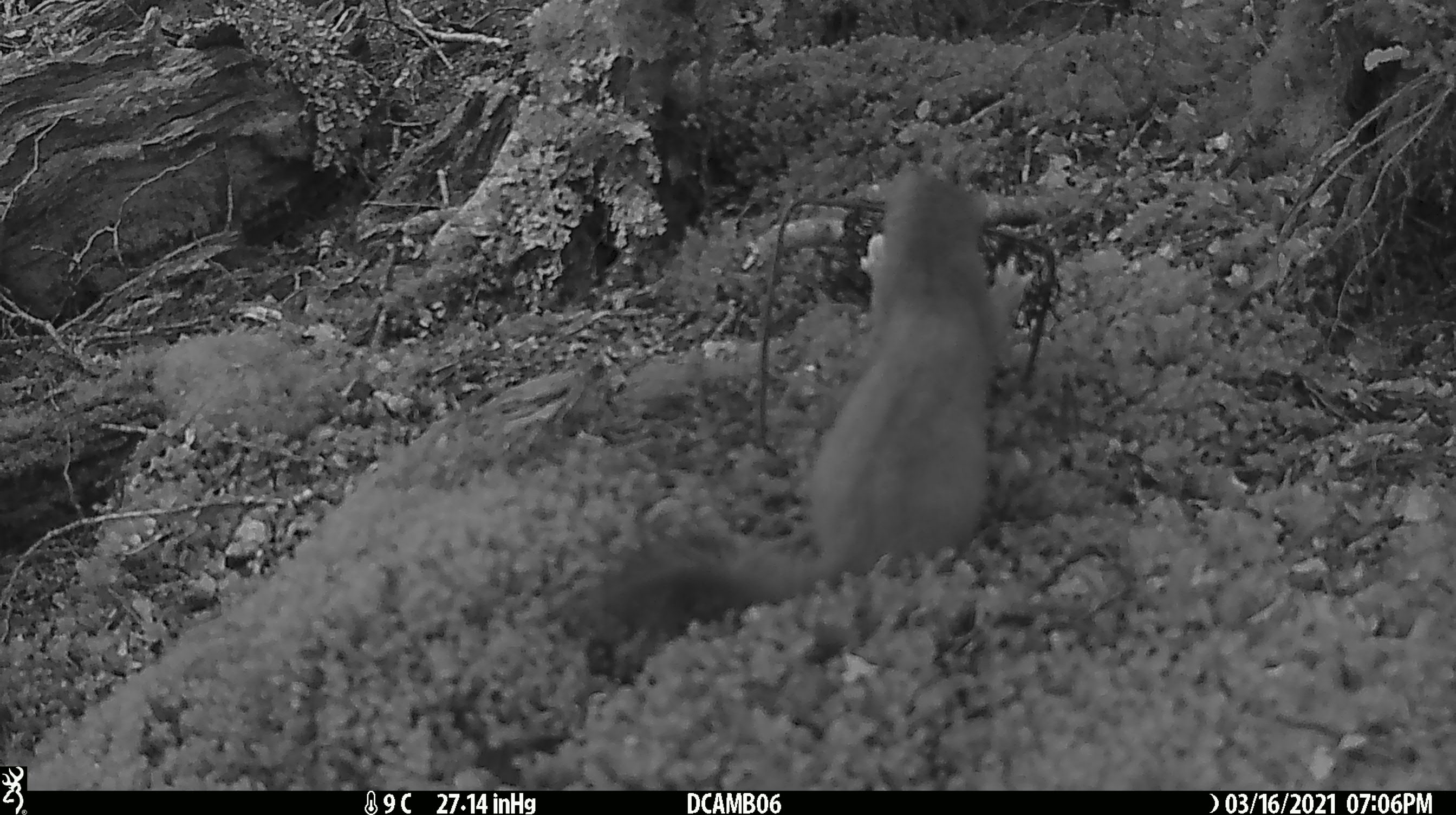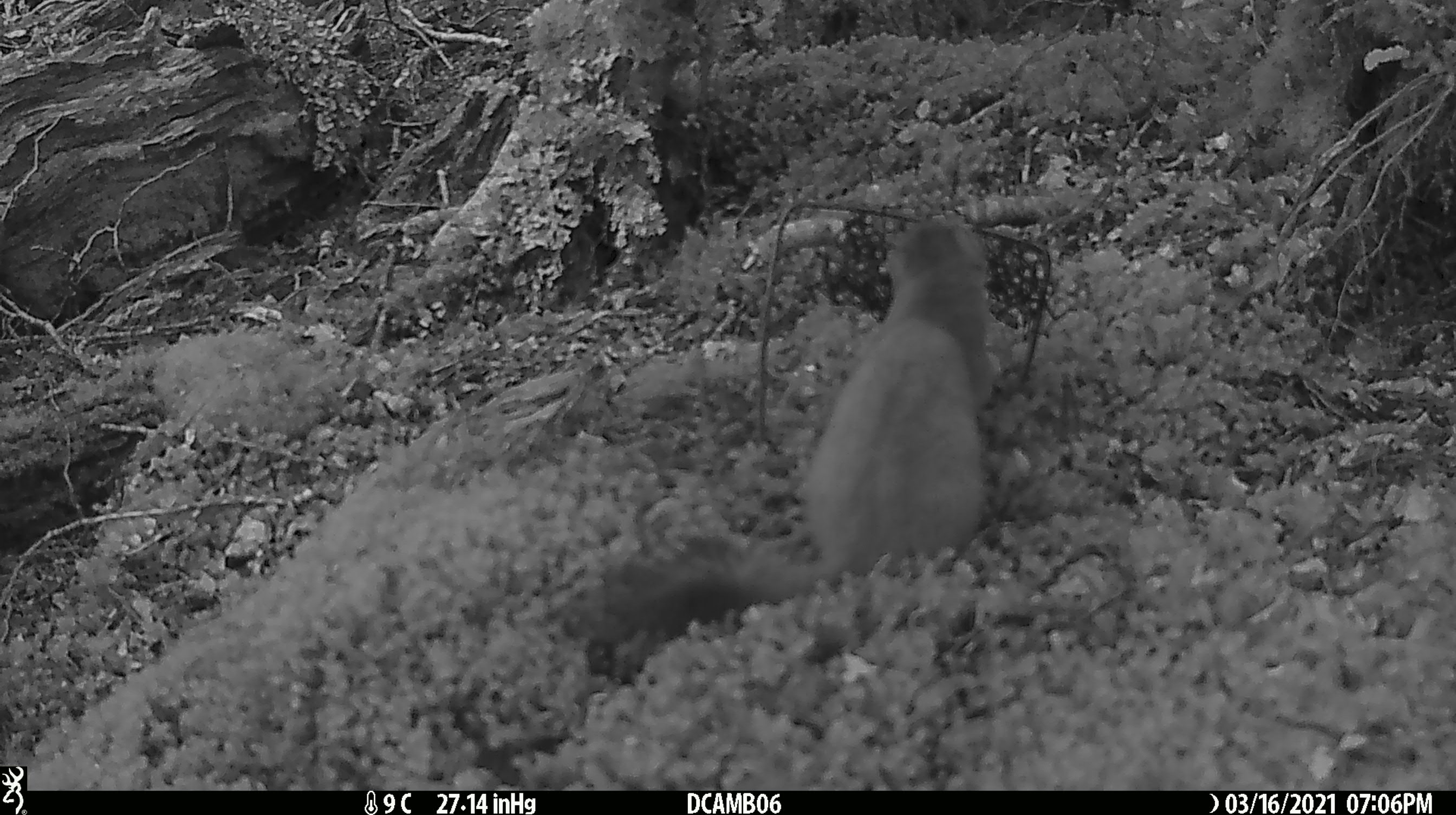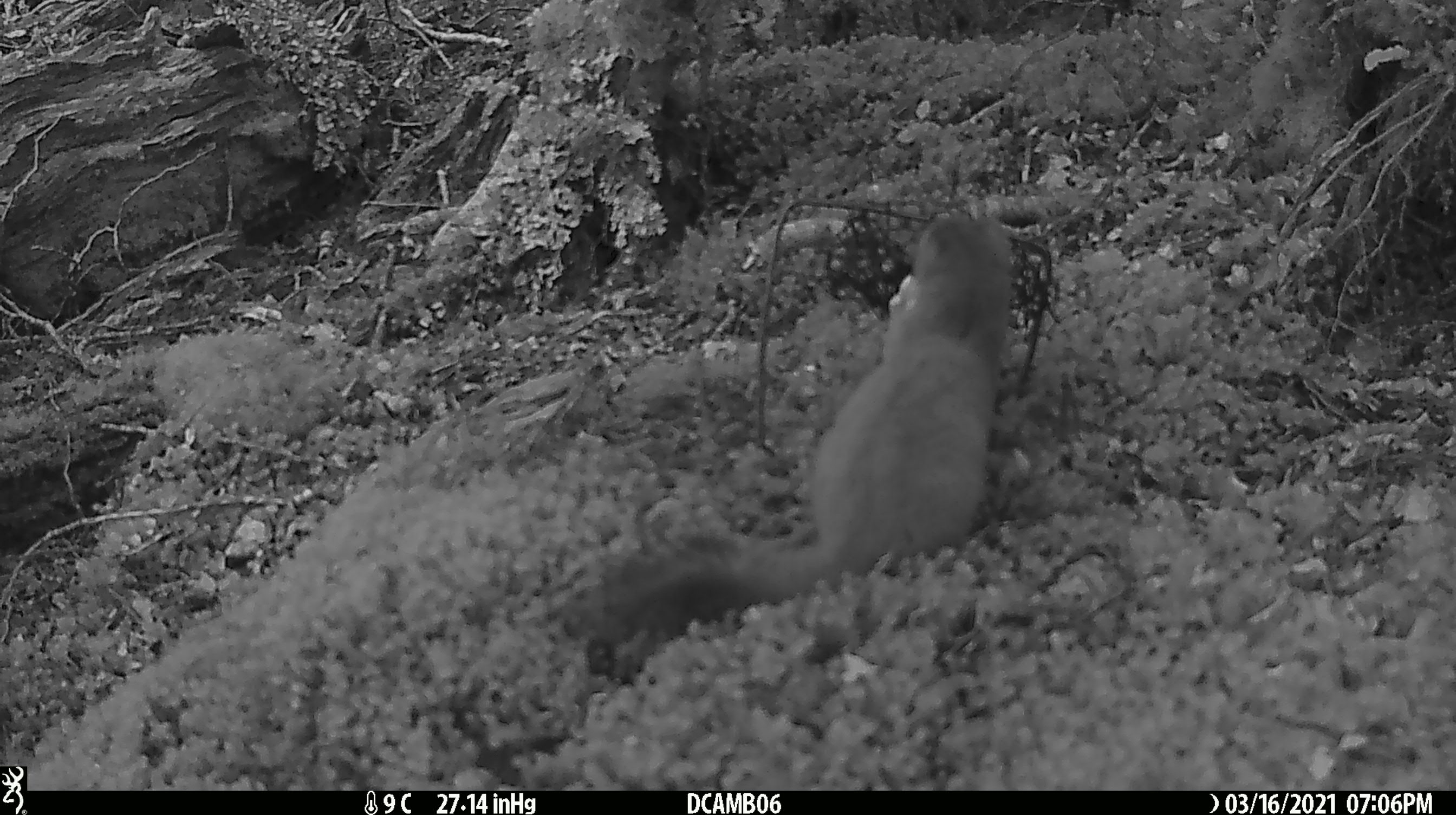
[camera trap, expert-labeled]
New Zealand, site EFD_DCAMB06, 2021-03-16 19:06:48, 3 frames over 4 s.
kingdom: Animalia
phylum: Chordata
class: Mammalia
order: Carnivora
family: Mustelidae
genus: Mustela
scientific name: Mustela erminea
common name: stoat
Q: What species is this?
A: Stoat (Mustela erminea).